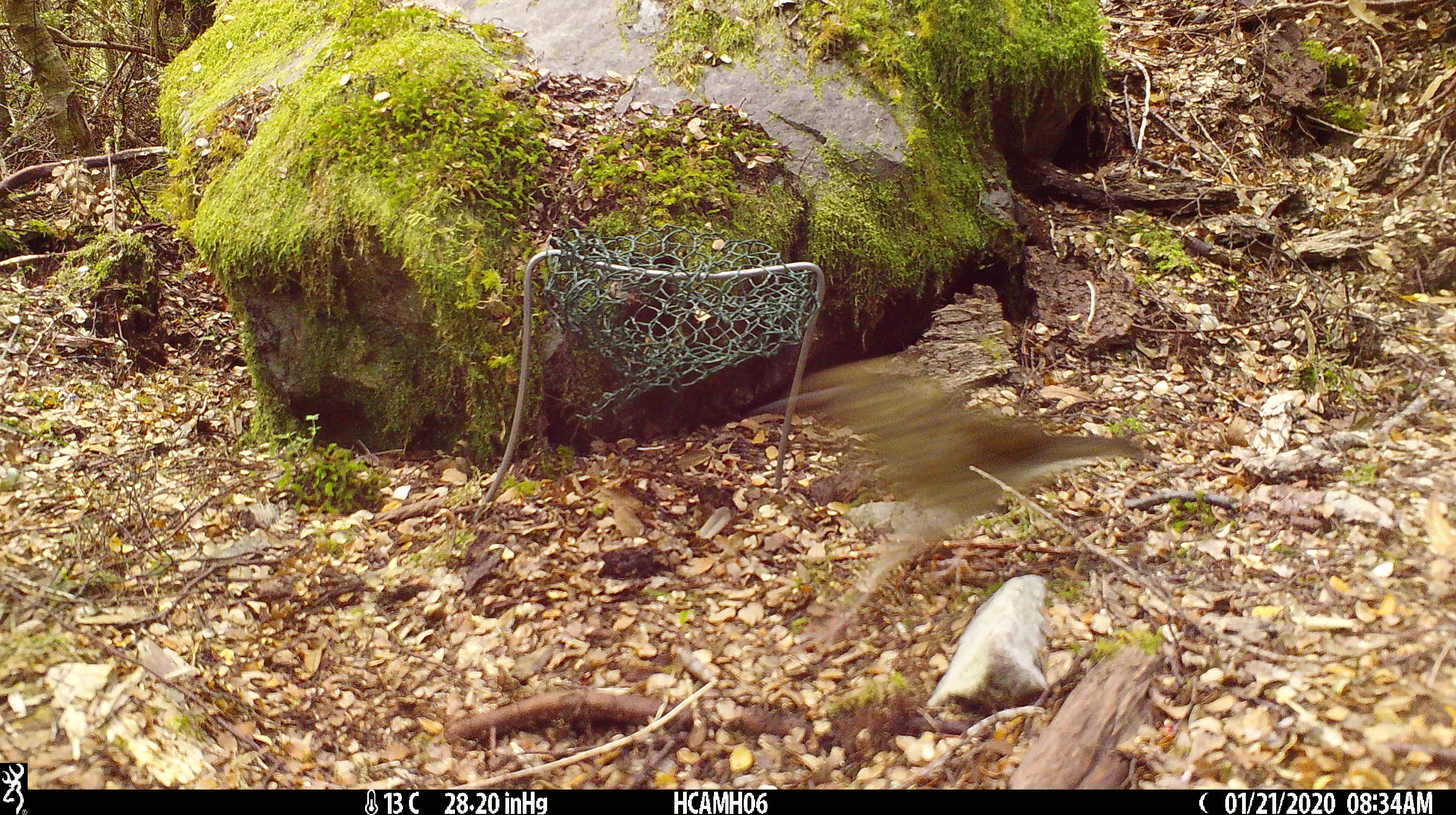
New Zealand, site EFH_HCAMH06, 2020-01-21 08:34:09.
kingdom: Animalia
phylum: Chordata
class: Aves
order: Passeriformes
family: Turdidae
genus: Turdus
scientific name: Turdus philomelos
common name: song thrush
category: thrush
Thrush (song thrush) (Turdus philomelos).